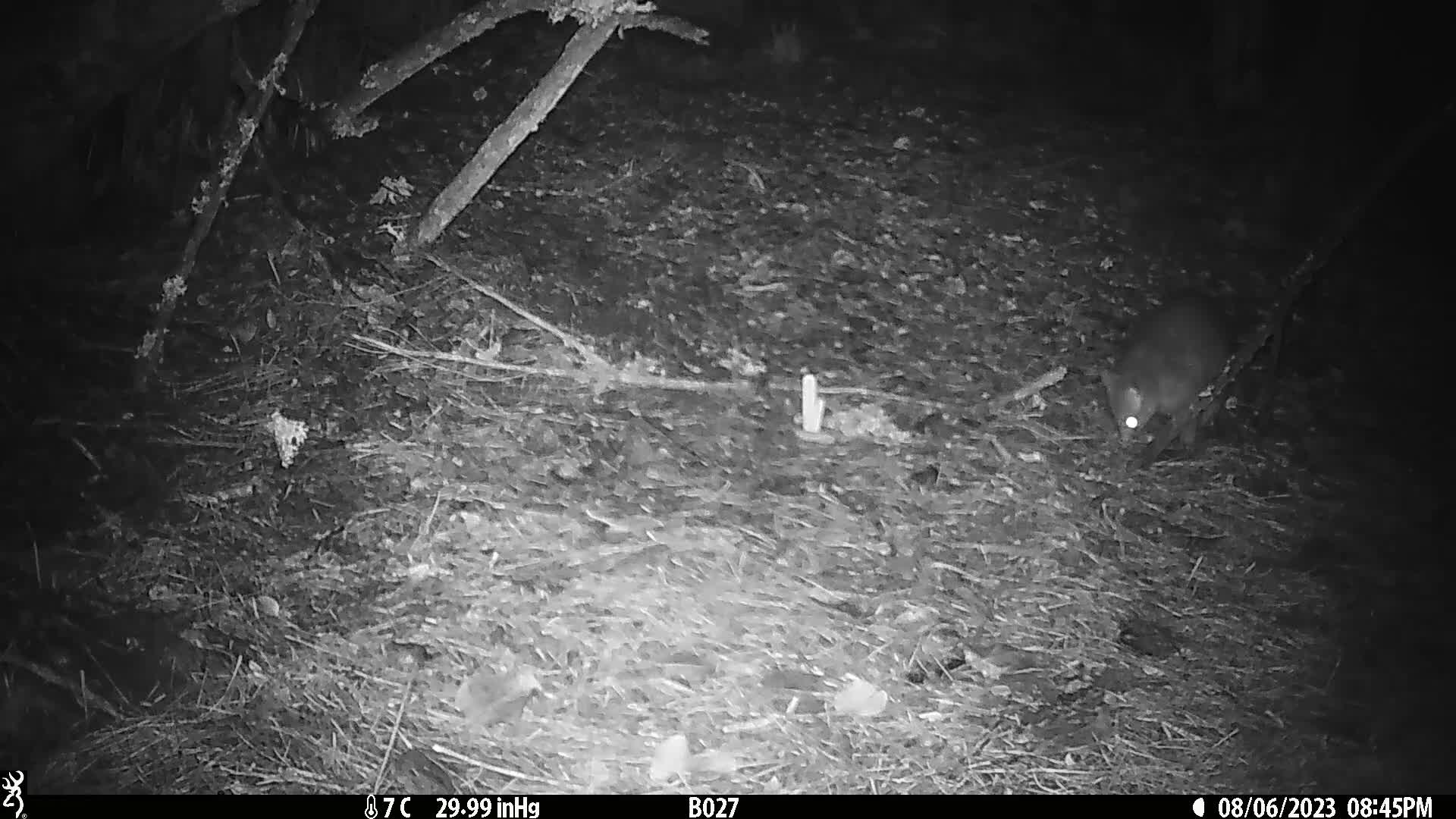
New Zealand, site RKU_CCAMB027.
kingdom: Animalia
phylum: Chordata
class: Mammalia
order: Diprotodontia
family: Phalangeridae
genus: Trichosurus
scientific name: Trichosurus vulpecula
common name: common brushtail possum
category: possum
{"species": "possum (common brushtail possum) (Trichosurus vulpecula)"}